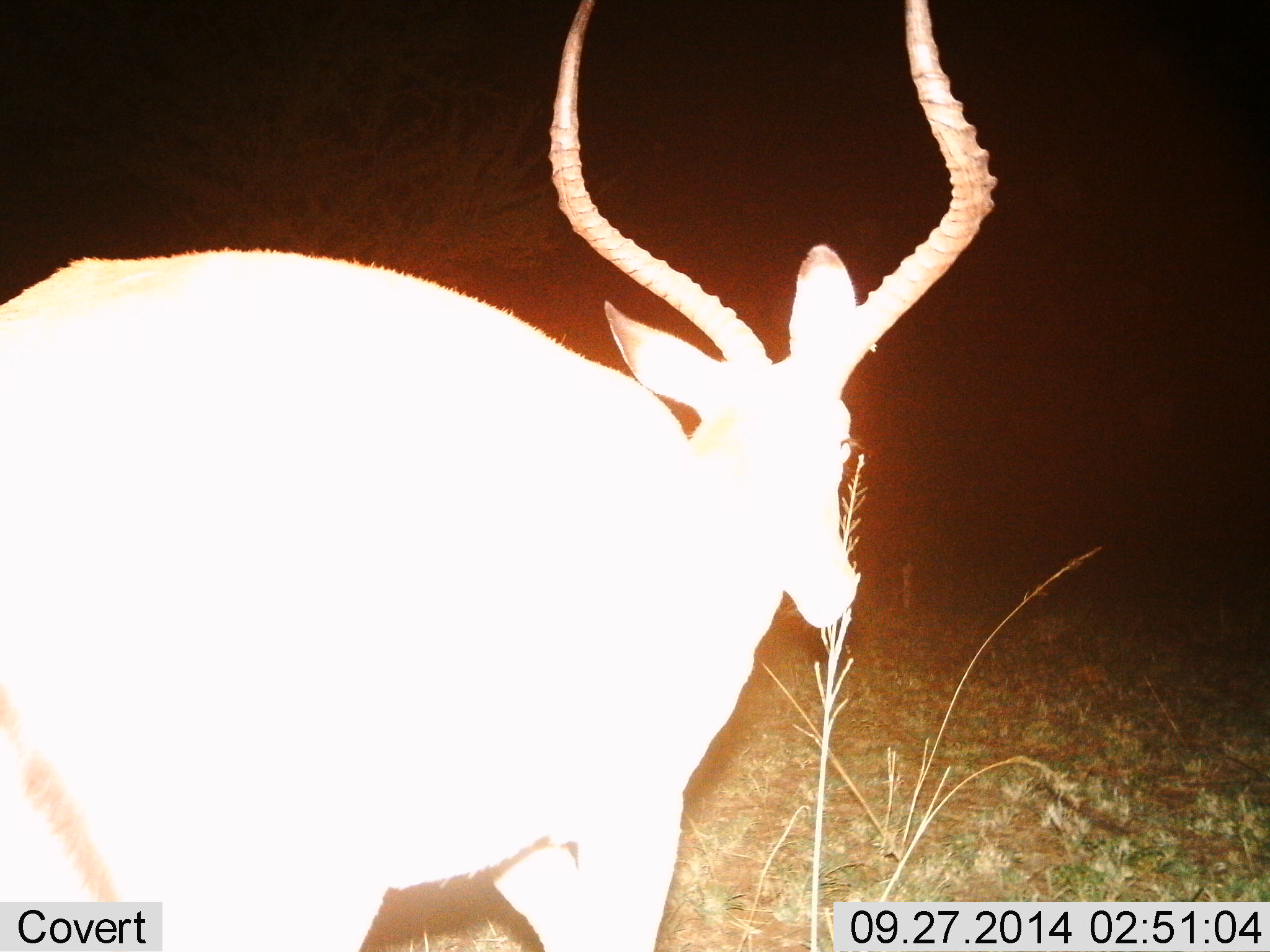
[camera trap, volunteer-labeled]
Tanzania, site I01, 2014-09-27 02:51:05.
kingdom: Animalia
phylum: Chordata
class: Mammalia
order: Artiodactyla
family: Bovidae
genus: Aepyceros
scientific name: Aepyceros melampus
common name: impala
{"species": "impala (Aepyceros melampus)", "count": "1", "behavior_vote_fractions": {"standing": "90%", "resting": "0%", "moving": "10%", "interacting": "0%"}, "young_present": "0%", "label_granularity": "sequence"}